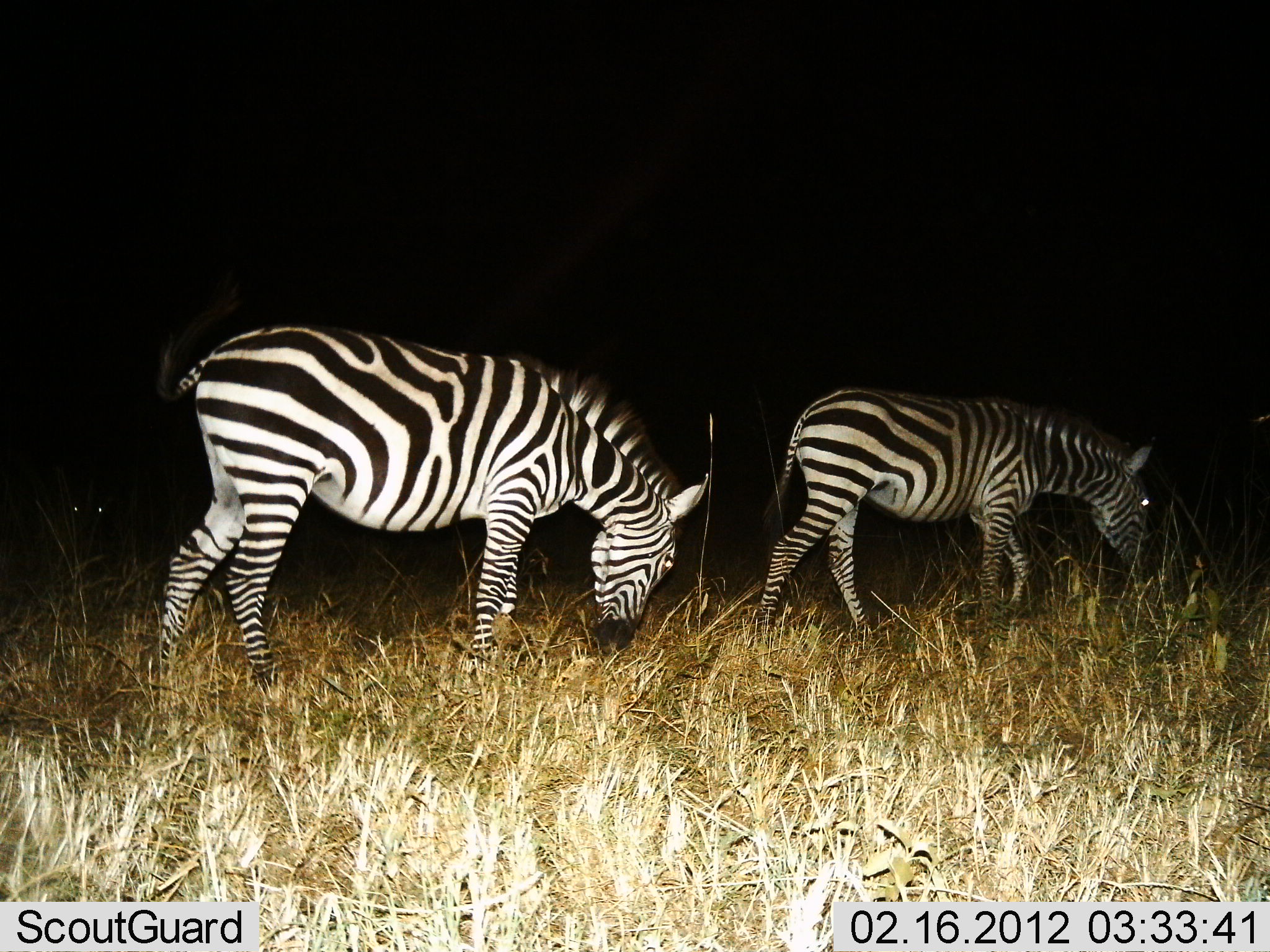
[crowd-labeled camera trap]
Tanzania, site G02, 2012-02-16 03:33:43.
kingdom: Animalia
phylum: Chordata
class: Mammalia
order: Perissodactyla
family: Equidae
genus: Equus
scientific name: Equus quagga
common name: plains zebra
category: zebra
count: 2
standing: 12%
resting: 6%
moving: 62%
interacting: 0%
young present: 0%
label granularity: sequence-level